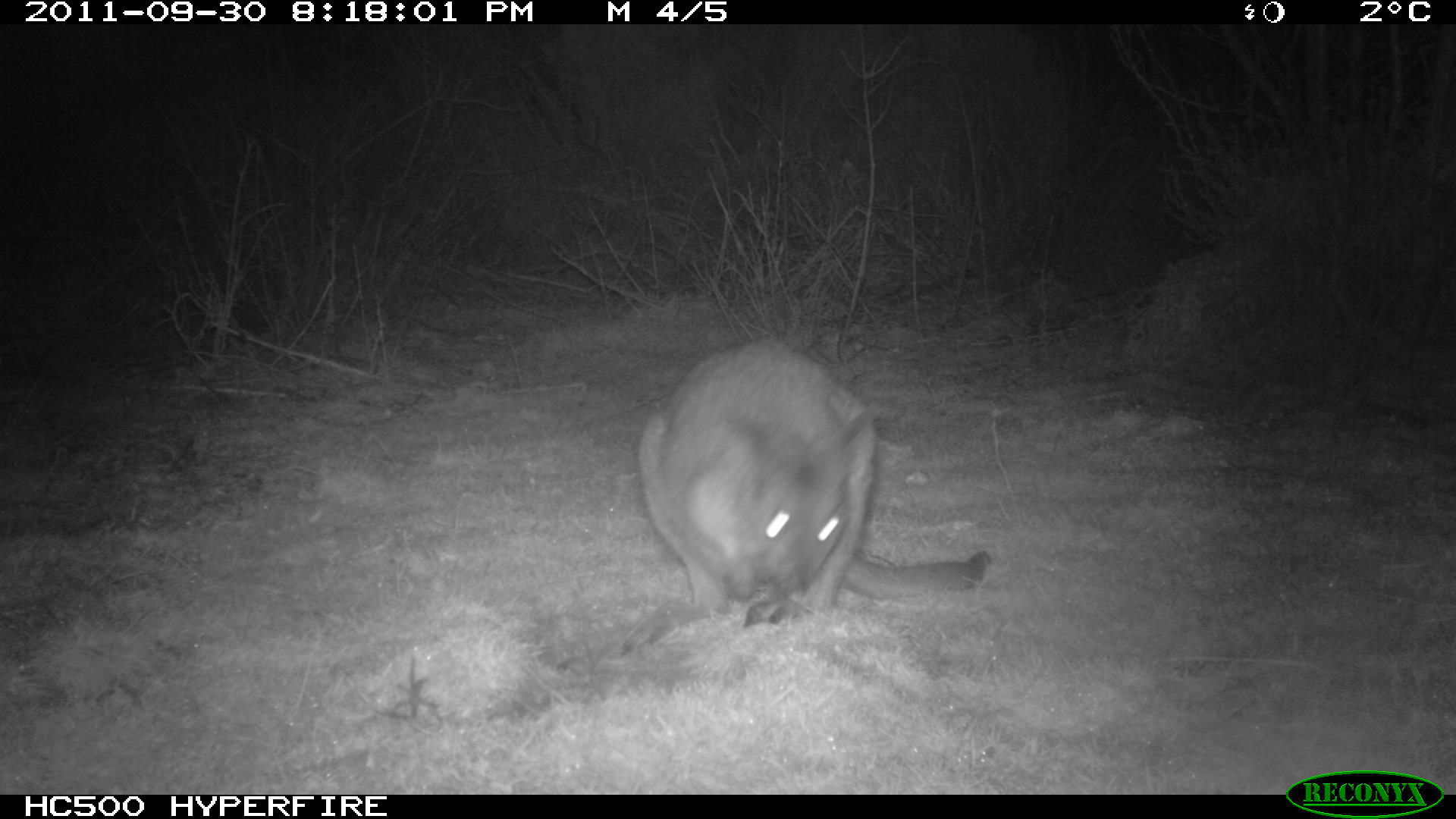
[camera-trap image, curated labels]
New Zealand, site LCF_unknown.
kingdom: Animalia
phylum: Chordata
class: Mammalia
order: Diprotodontia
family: Macropodidae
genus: Notamacropus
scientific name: Notamacropus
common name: wallaby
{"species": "wallaby (Notamacropus)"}